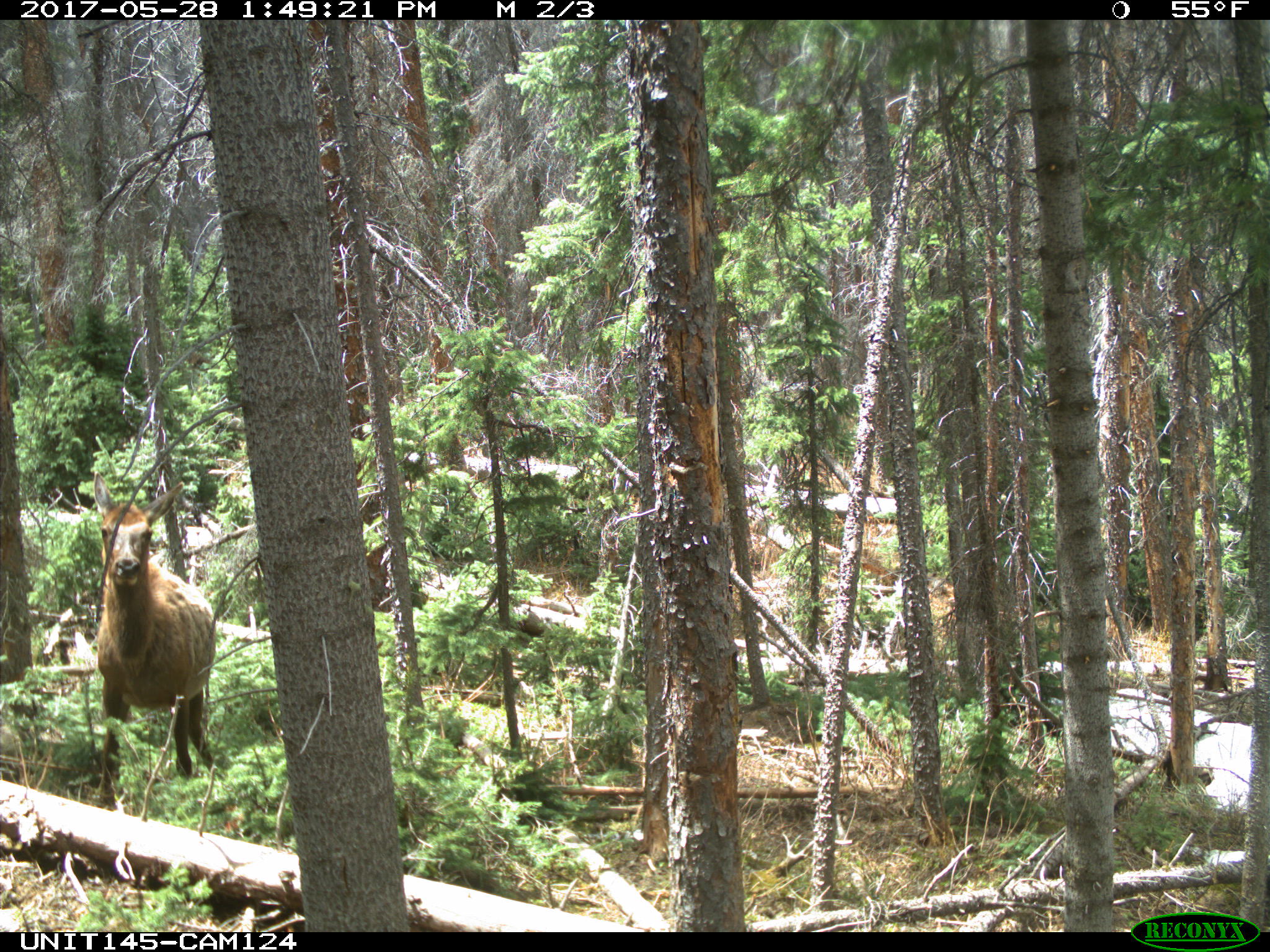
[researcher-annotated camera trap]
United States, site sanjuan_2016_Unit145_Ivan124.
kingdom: Animalia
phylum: Chordata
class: Mammalia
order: Artiodactyla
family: Cervidae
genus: Cervus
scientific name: Cervus elaphus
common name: red deer